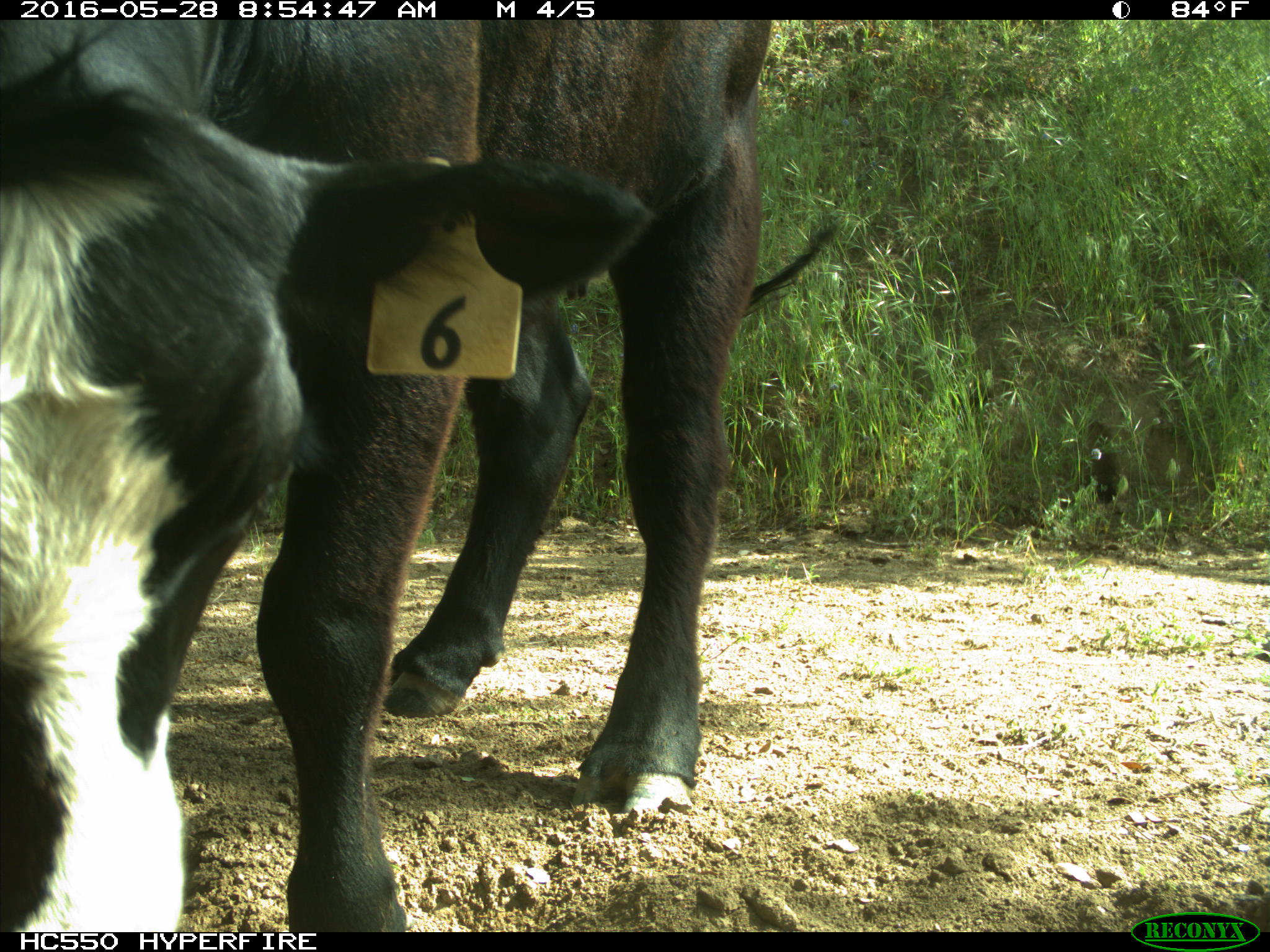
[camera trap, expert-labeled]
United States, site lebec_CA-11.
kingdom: Animalia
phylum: Chordata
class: Mammalia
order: Artiodactyla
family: Bovidae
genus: Bos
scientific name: Bos taurus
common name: domestic cow